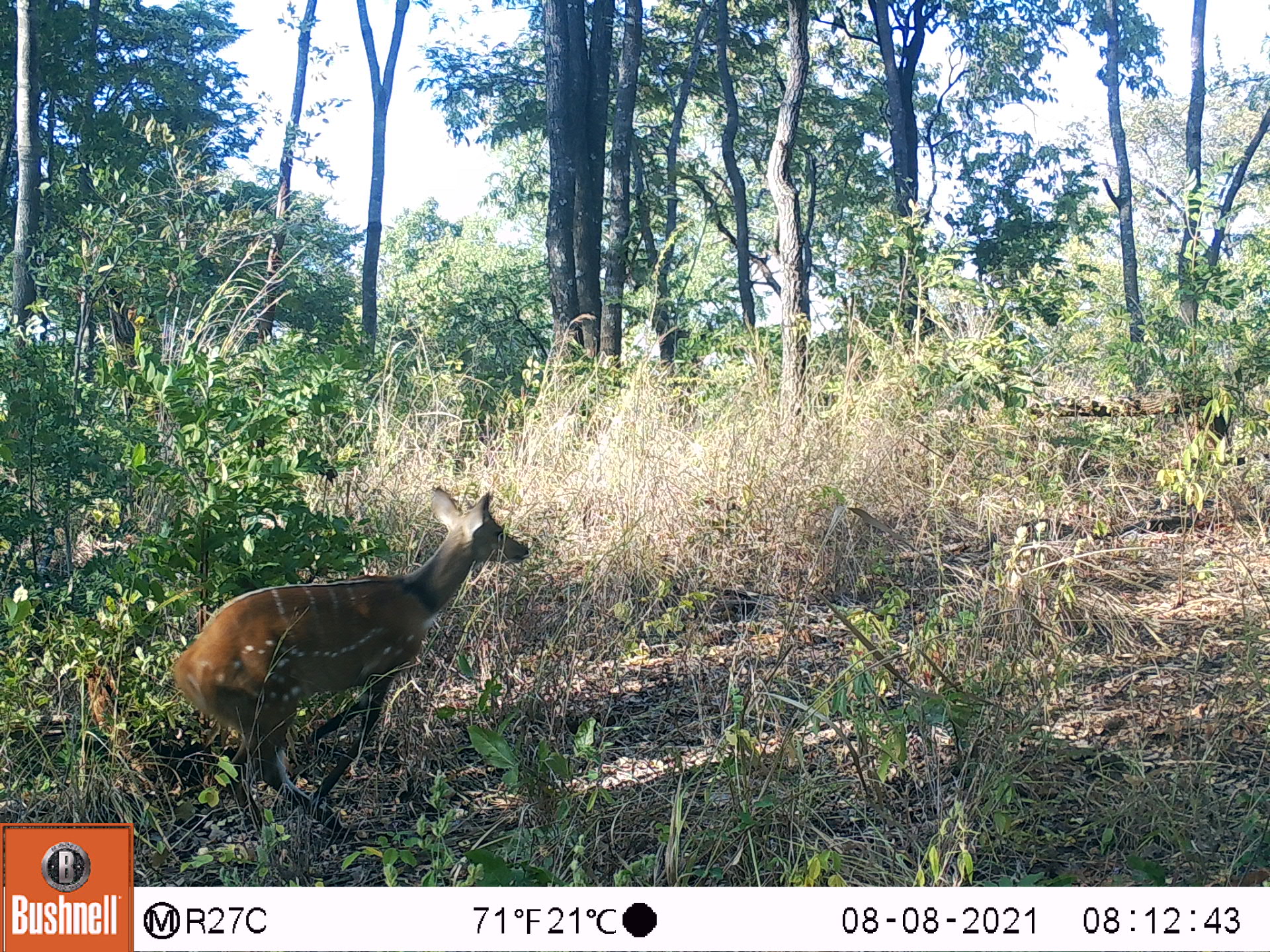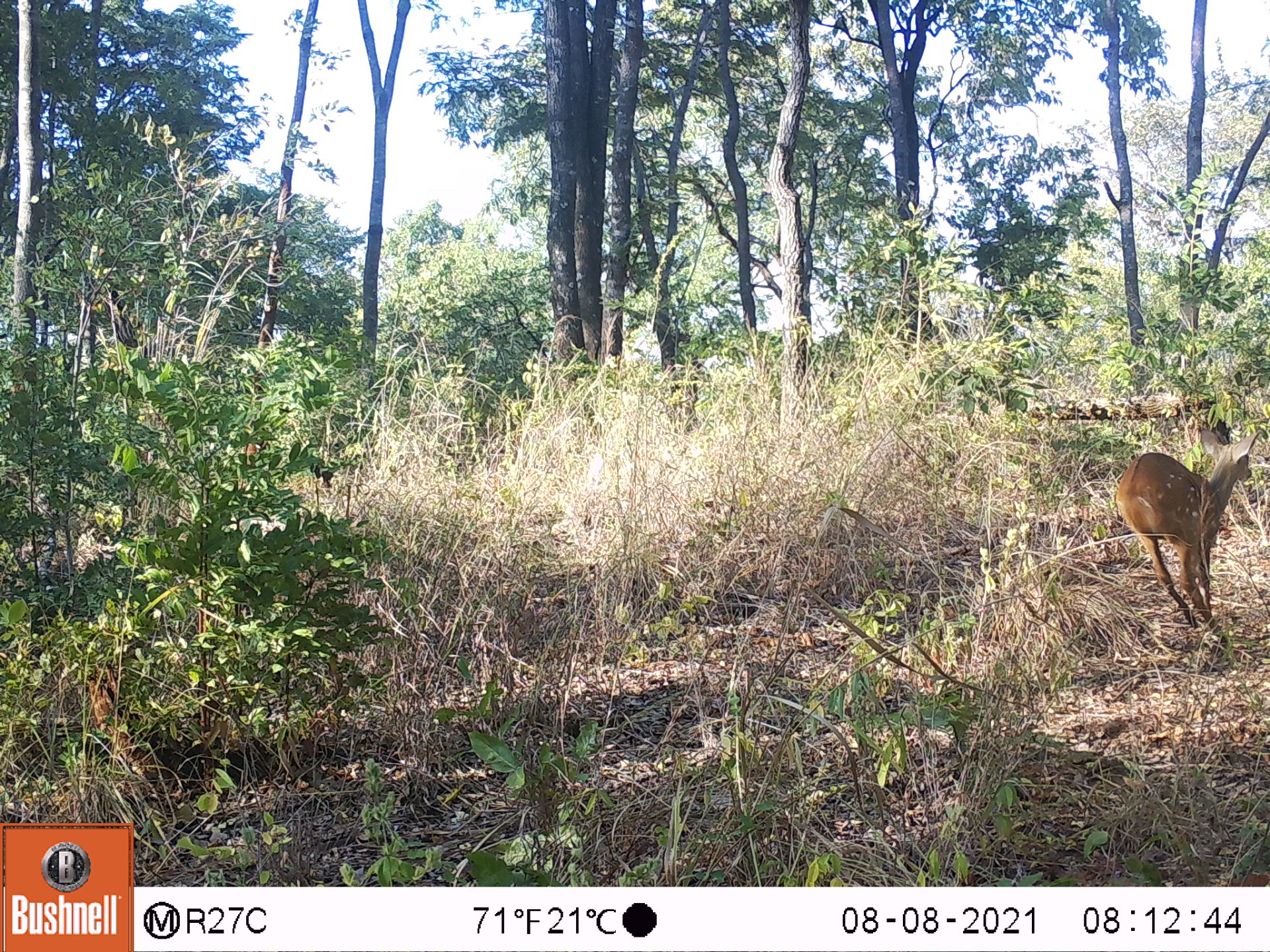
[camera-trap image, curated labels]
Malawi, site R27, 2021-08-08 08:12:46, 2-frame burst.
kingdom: Animalia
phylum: Chordata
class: Mammalia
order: Artiodactyla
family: Bovidae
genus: Tragelaphus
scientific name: Tragelaphus sylvaticus sylvaticus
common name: cape bushbuck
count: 1